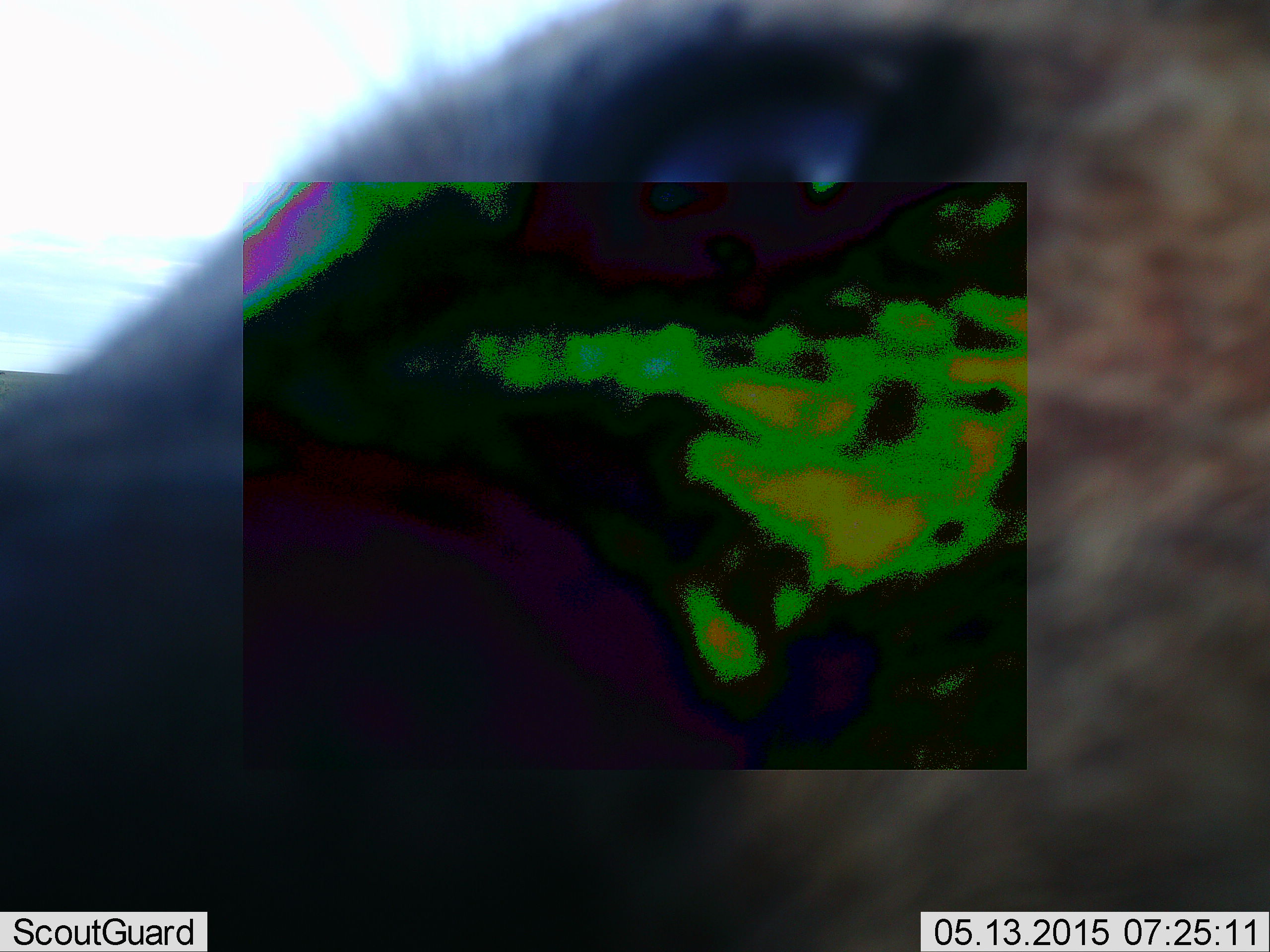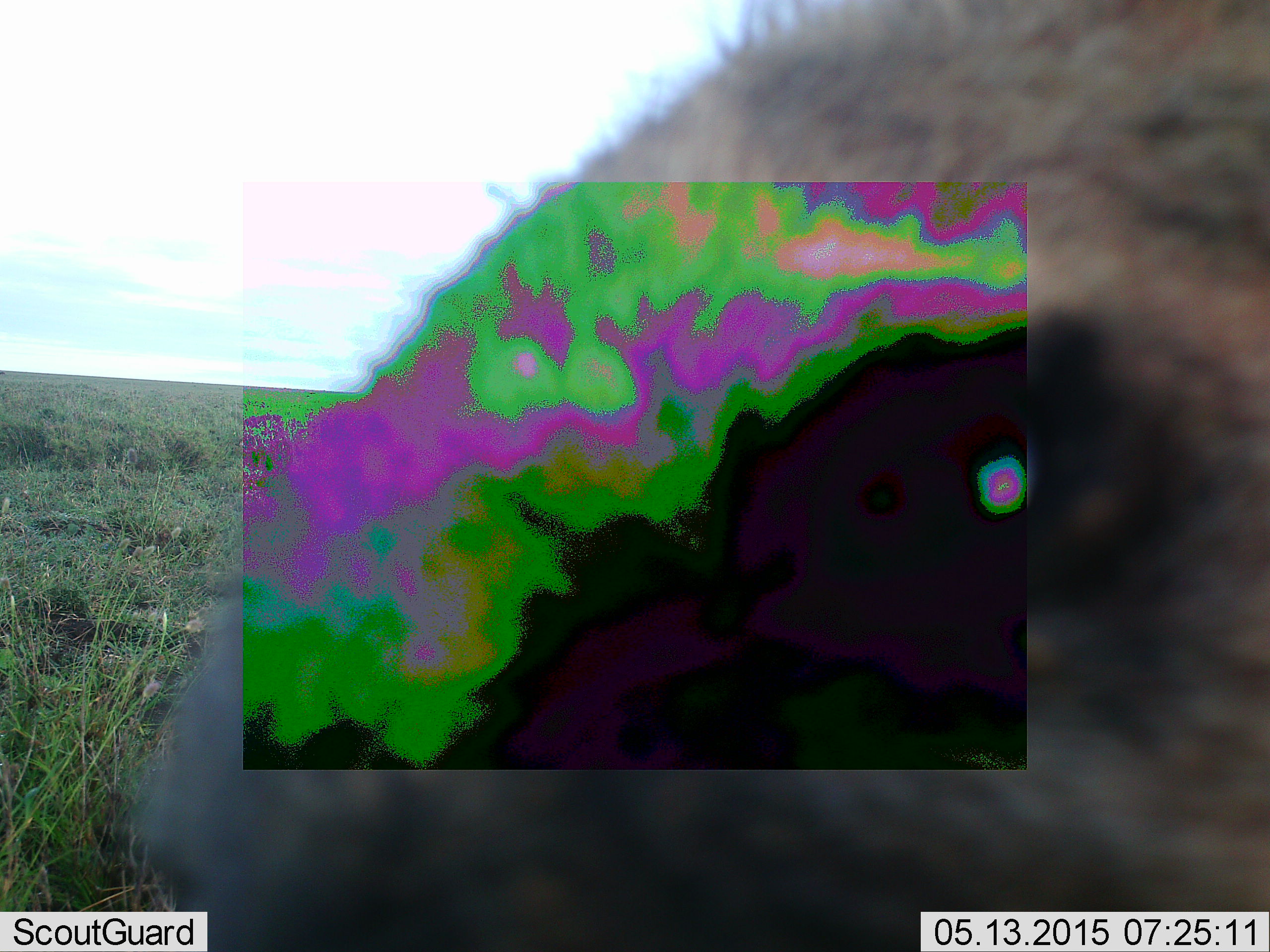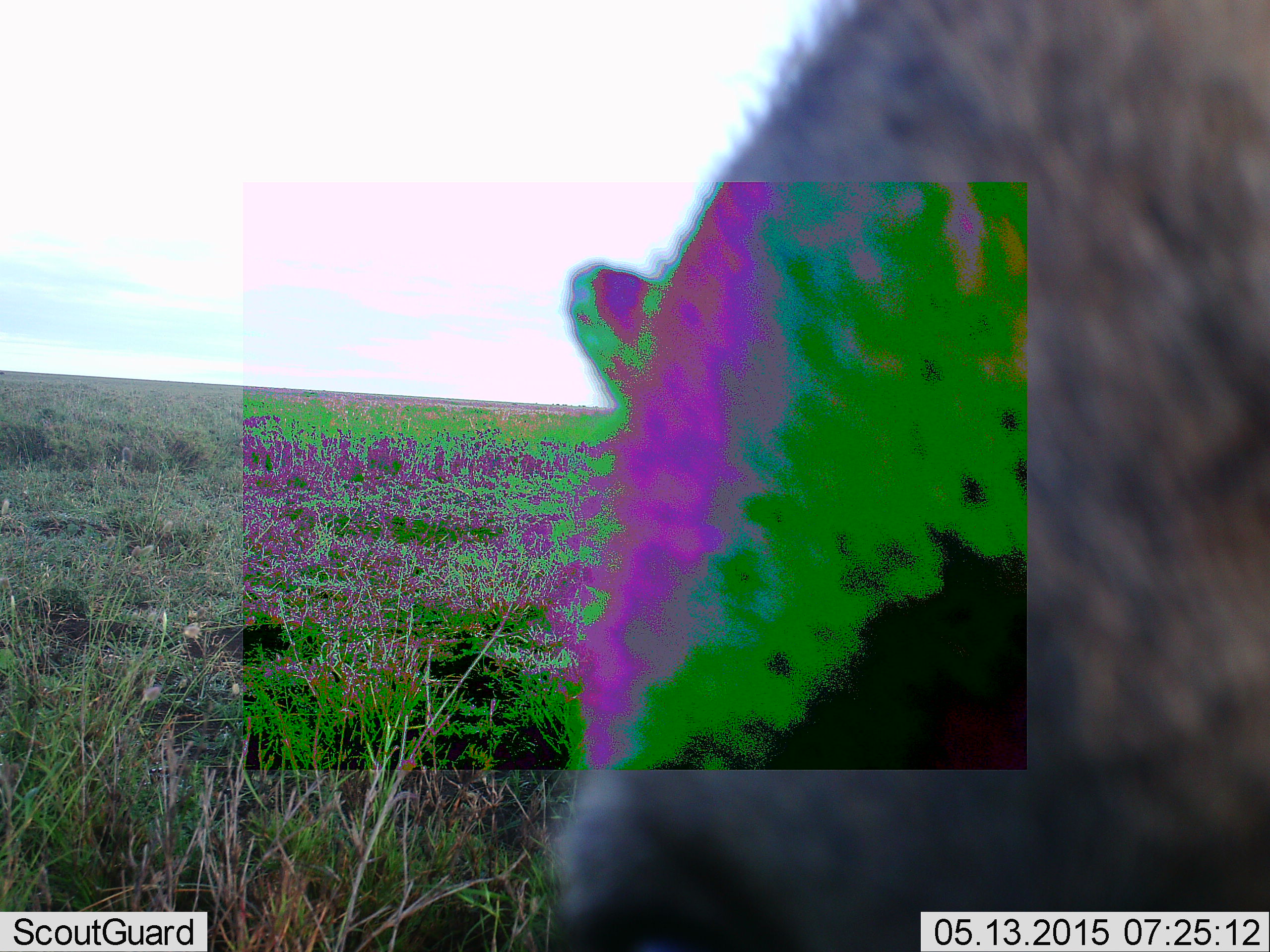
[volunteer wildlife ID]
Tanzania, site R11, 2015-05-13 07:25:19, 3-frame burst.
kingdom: Animalia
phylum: Chordata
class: Mammalia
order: Carnivora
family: Hyaenidae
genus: Crocuta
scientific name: Crocuta crocuta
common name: spotted hyena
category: hyenaspotted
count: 1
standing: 25%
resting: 0%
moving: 75%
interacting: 25%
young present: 0%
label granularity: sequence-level